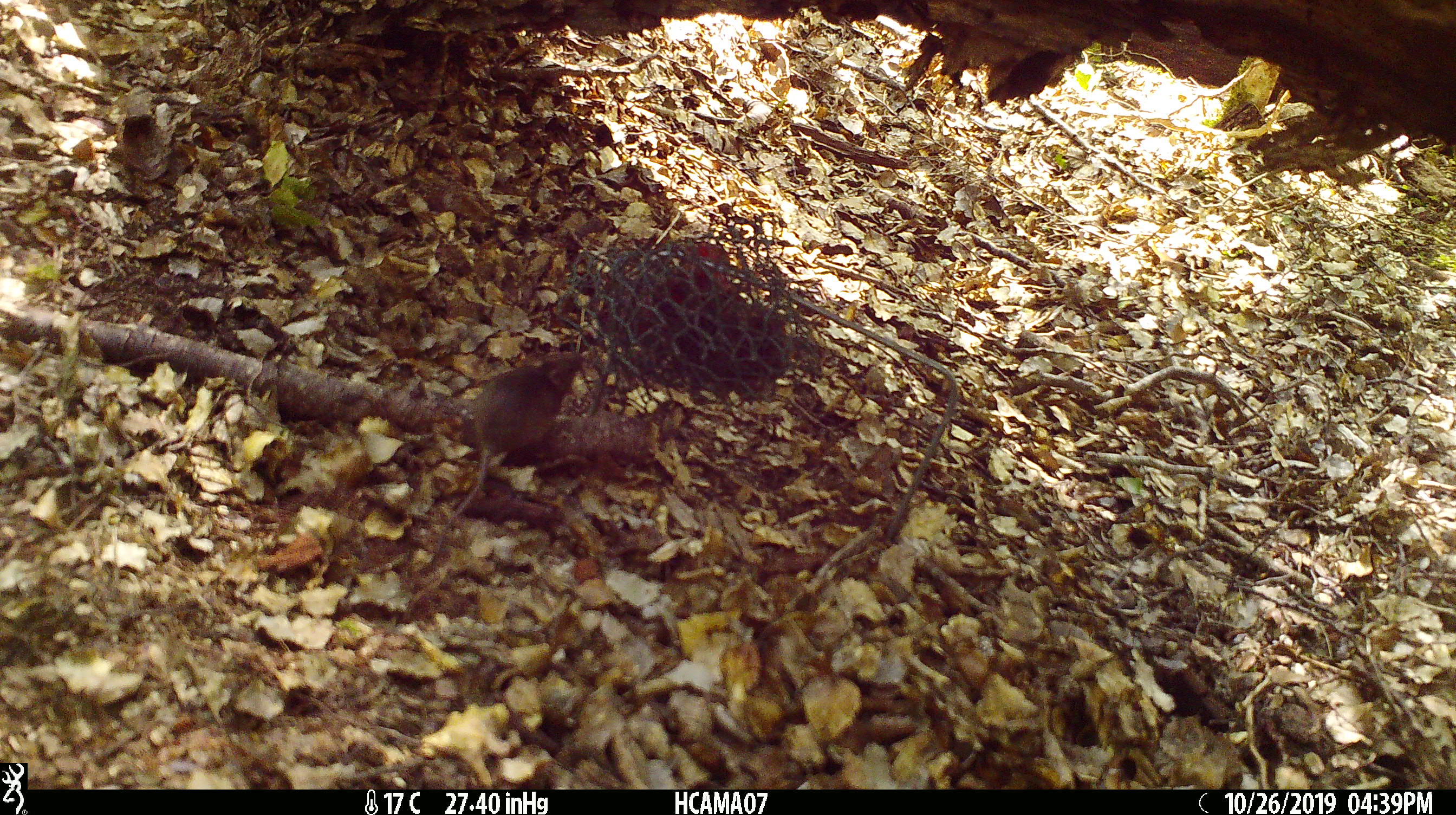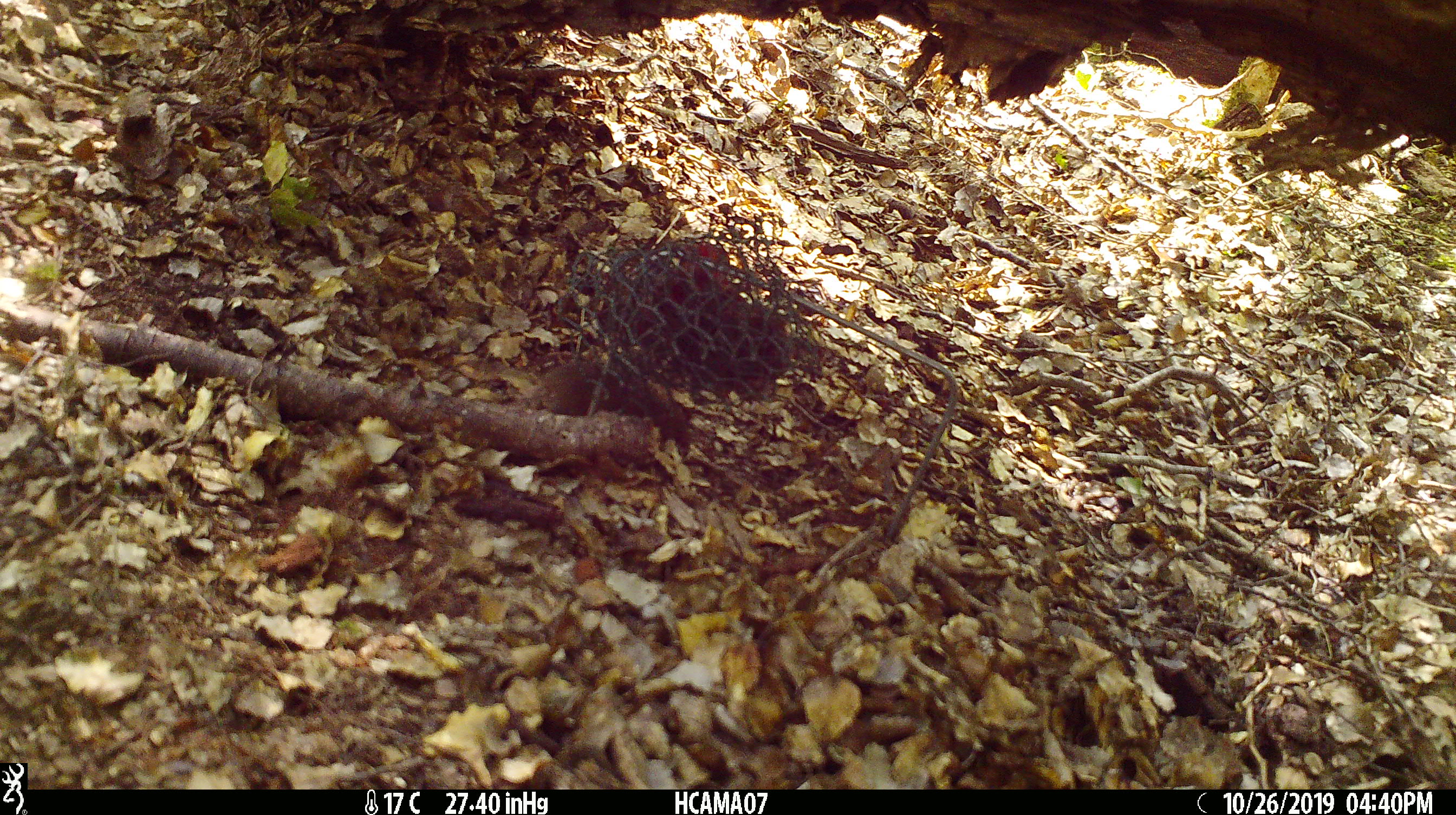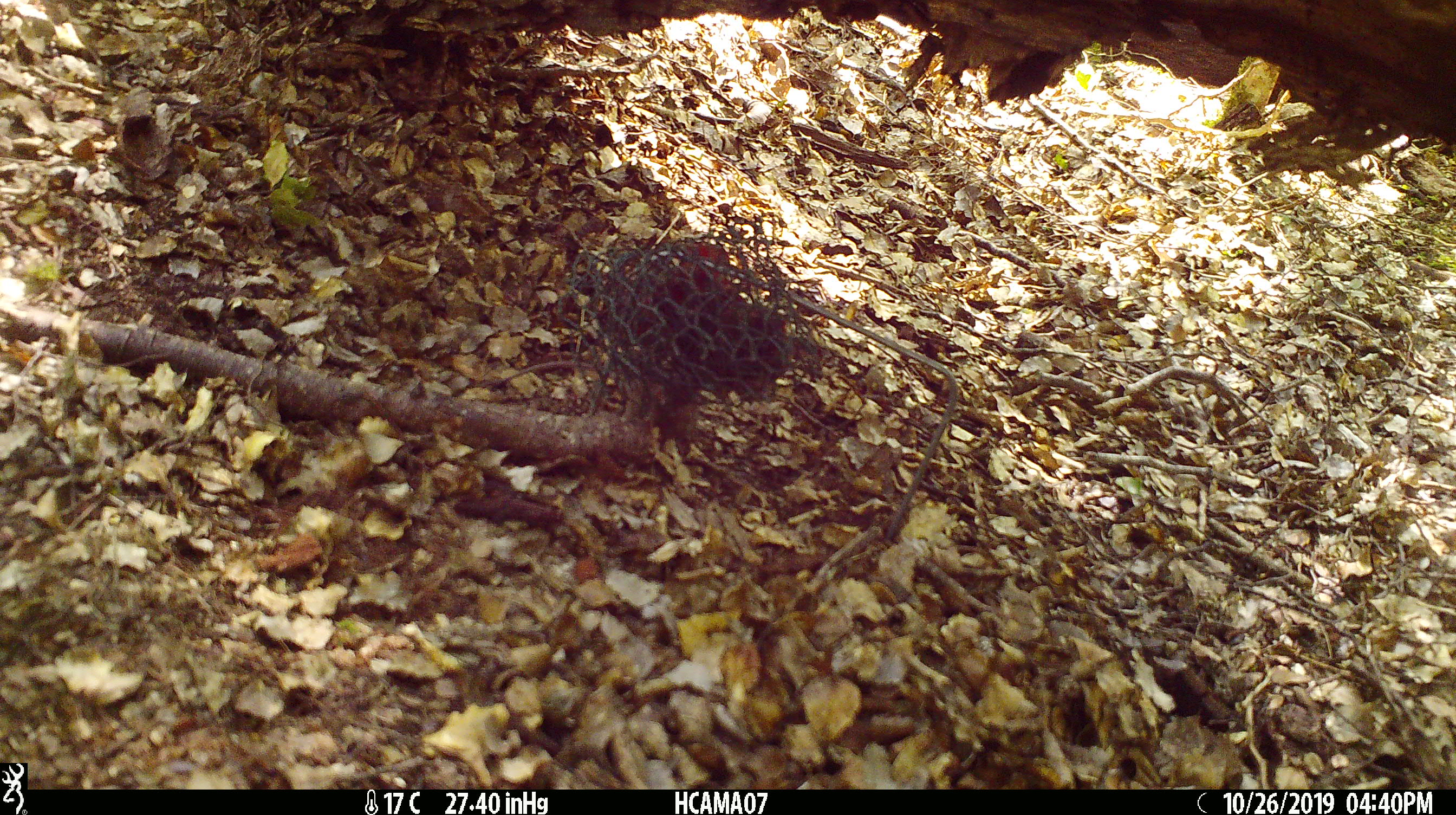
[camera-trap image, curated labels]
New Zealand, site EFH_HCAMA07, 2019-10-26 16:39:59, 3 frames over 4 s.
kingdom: Animalia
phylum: Chordata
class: Mammalia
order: Rodentia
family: Muridae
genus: Mus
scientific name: Mus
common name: mouse